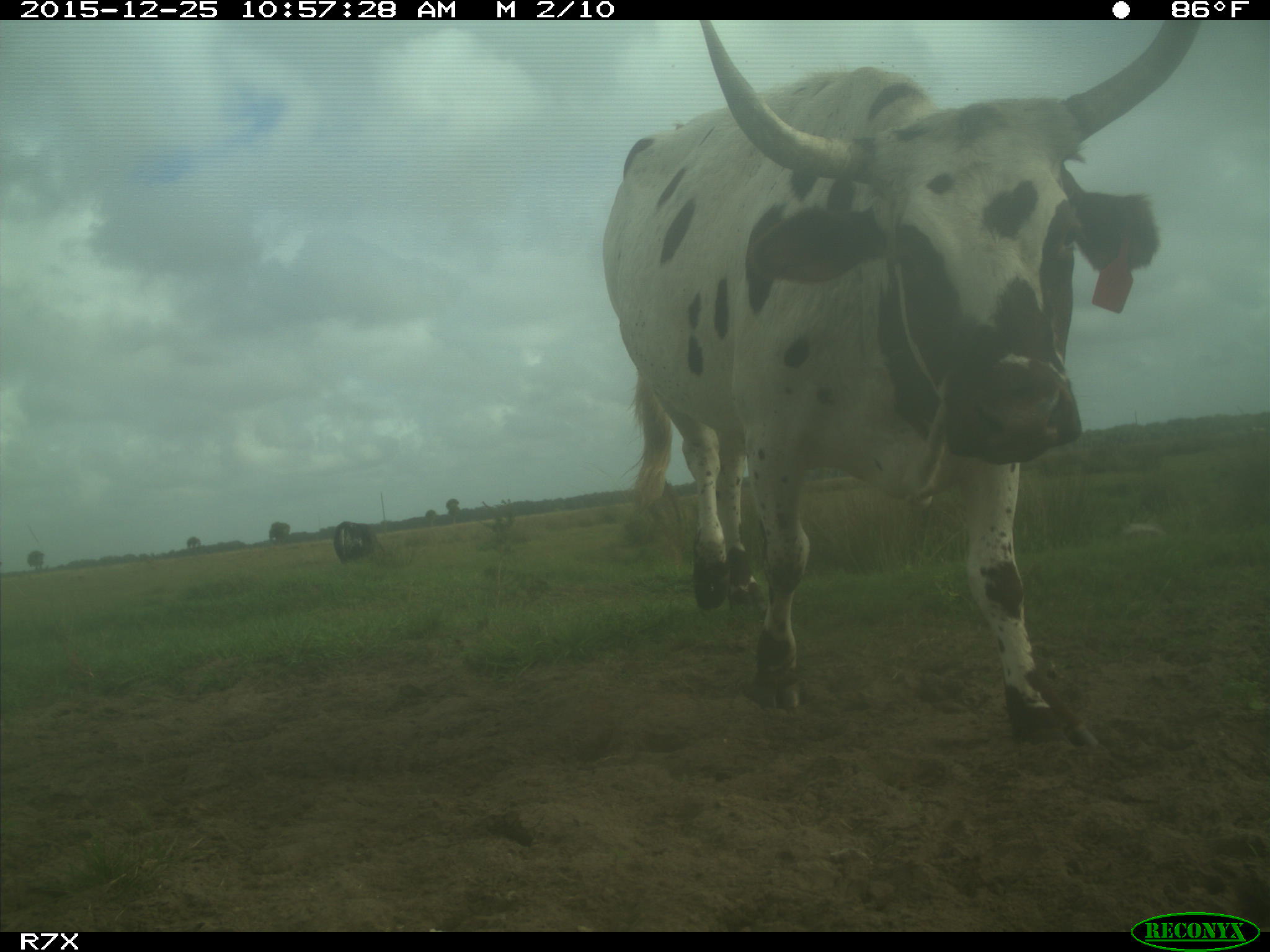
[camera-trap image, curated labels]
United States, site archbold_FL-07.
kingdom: Animalia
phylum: Chordata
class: Mammalia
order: Artiodactyla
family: Bovidae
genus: Bos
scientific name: Bos taurus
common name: domestic cow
Bos taurus (domestic cow).